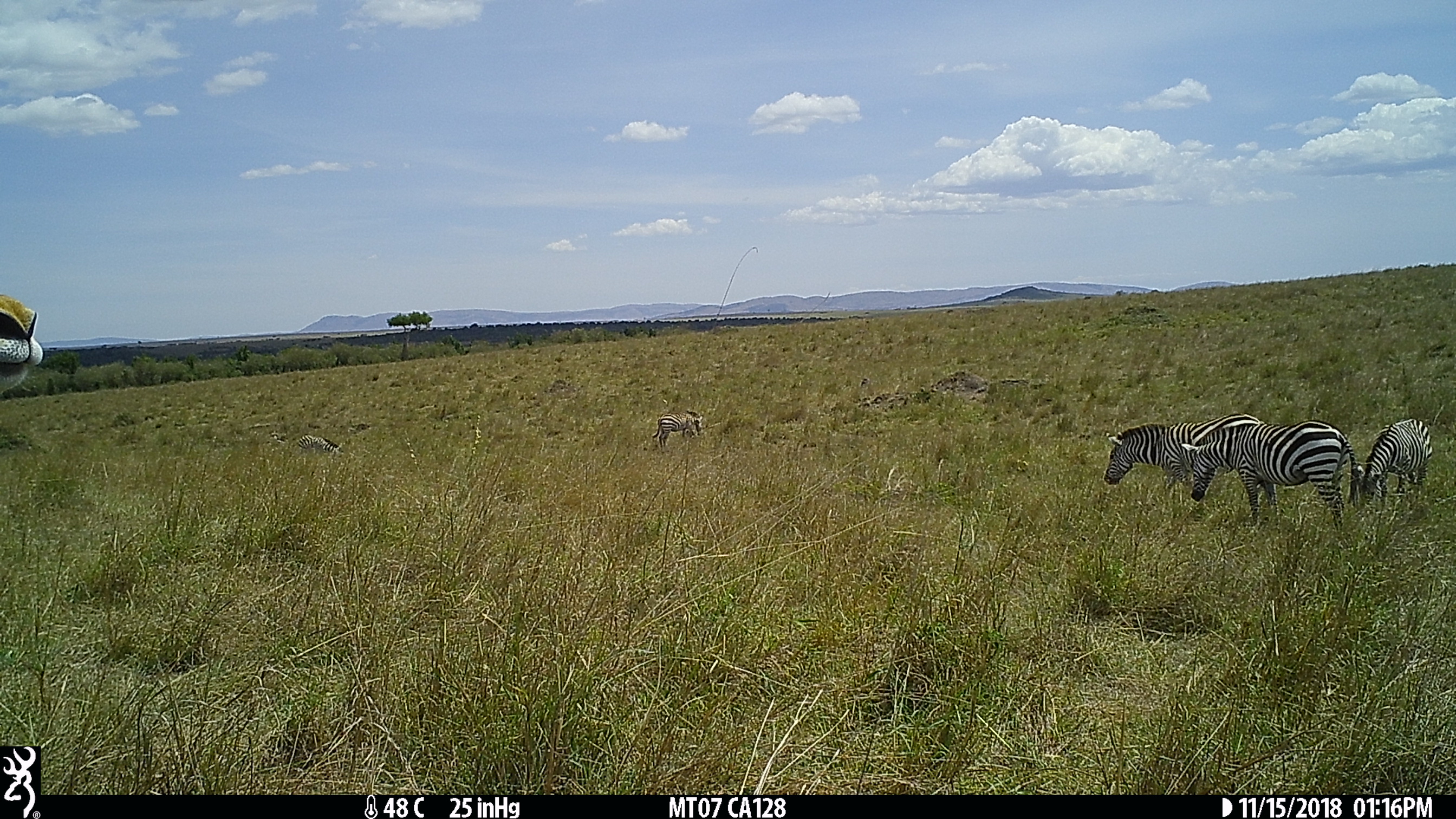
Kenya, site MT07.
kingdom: Animalia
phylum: Chordata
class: Mammalia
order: Perissodactyla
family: Equidae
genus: Equus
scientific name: Equus quagga burchellii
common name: burchell's zebra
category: zebra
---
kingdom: Animalia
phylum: Chordata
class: Mammalia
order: Artiodactyla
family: Bovidae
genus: Eudorcas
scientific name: Eudorcas thomsonii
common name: thomon's gazelle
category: gazelle thomsons